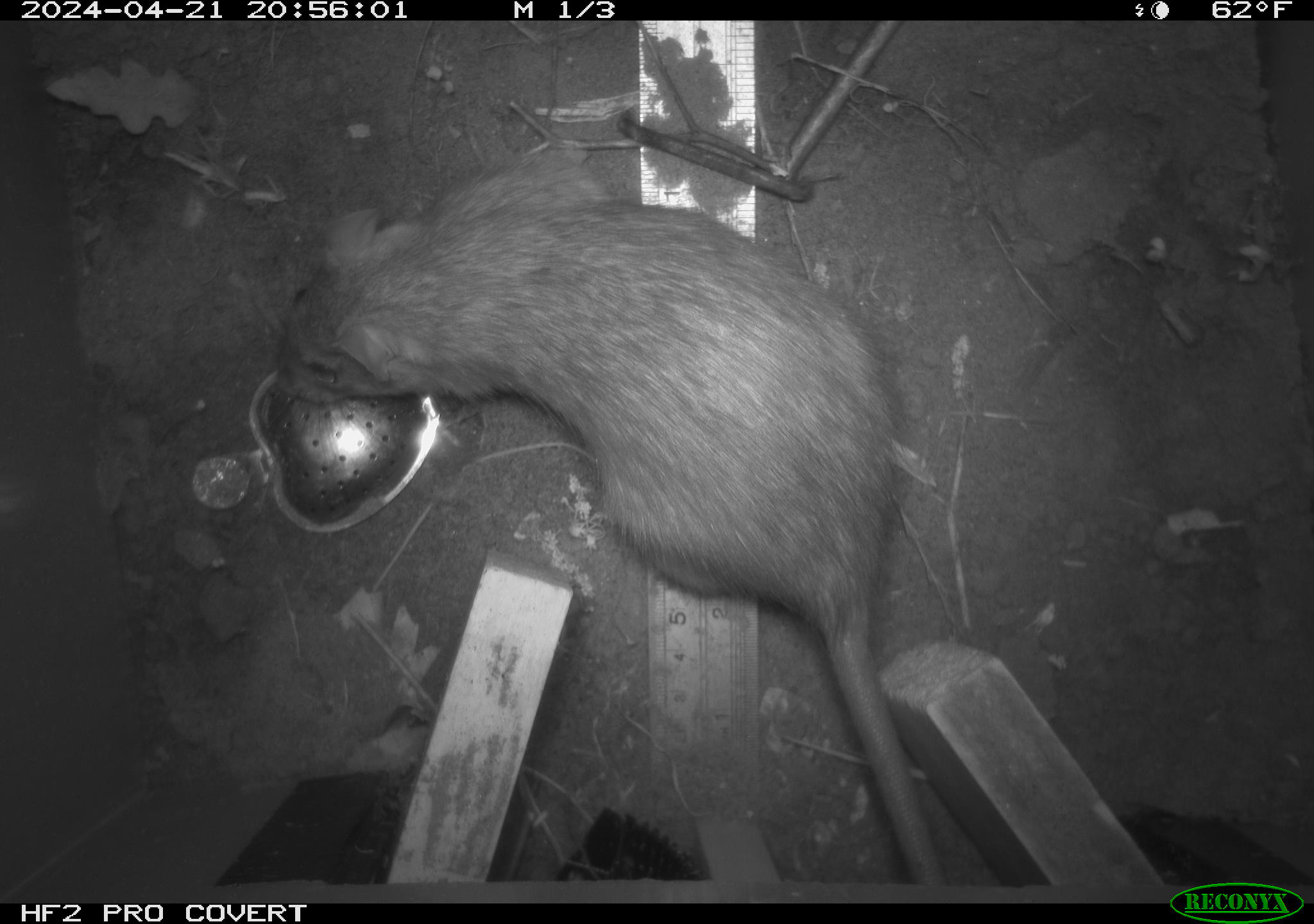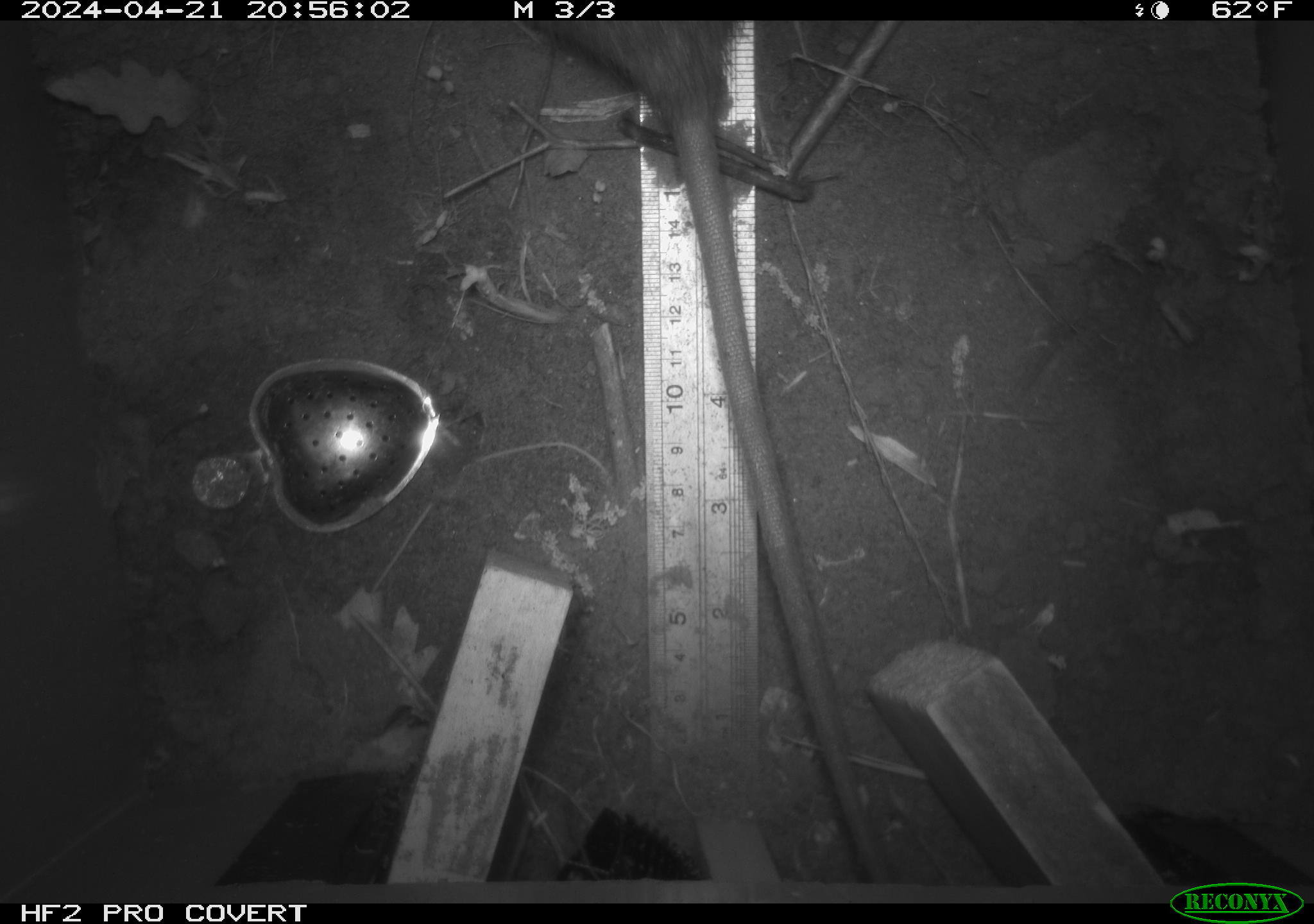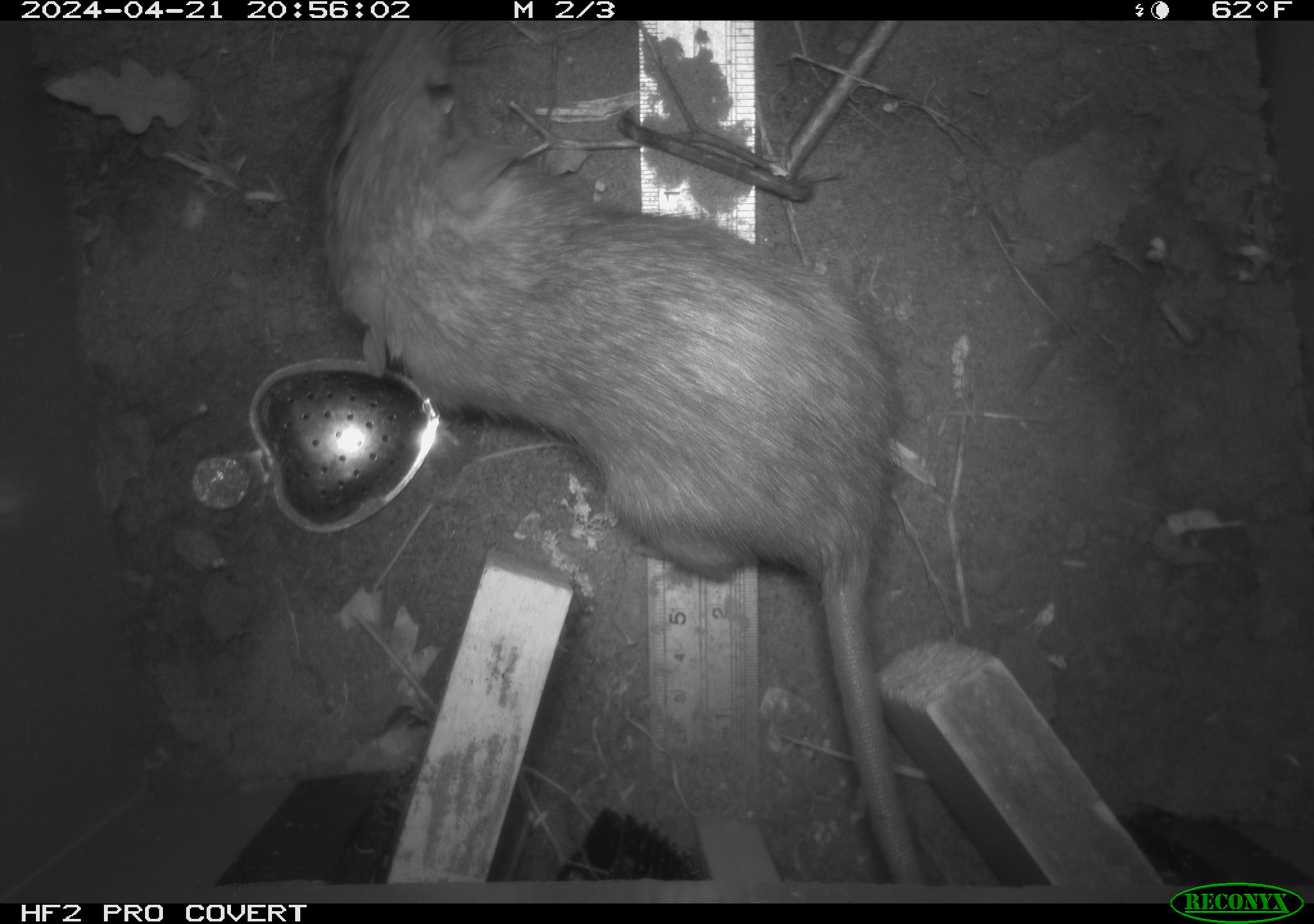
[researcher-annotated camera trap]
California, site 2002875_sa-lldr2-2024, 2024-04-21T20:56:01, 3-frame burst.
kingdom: Animalia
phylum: Chordata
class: Mammalia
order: Rodentia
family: Muridae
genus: Rattus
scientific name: Rattus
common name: rat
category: rattus species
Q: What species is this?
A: Rattus species (rat) (Rattus).